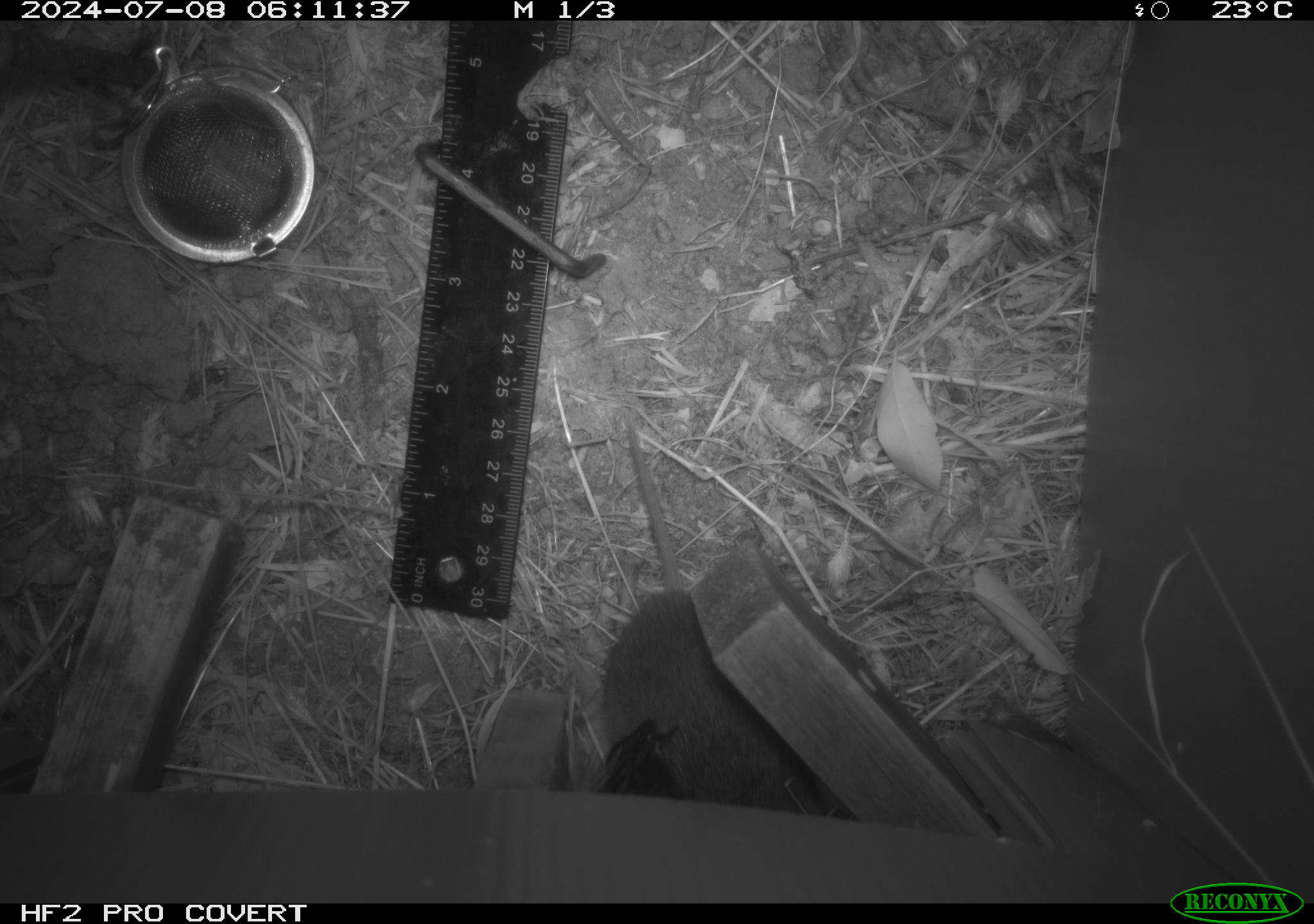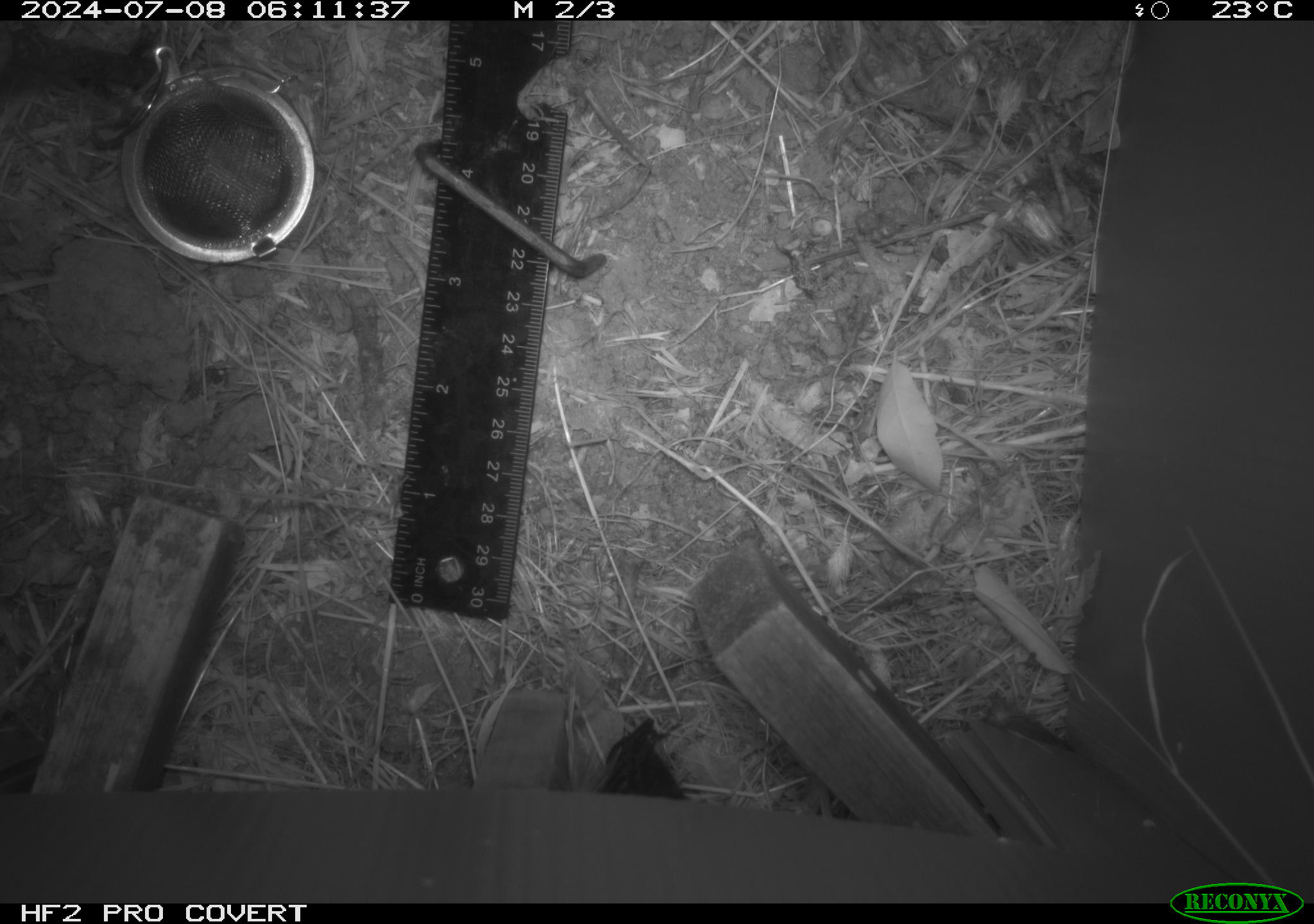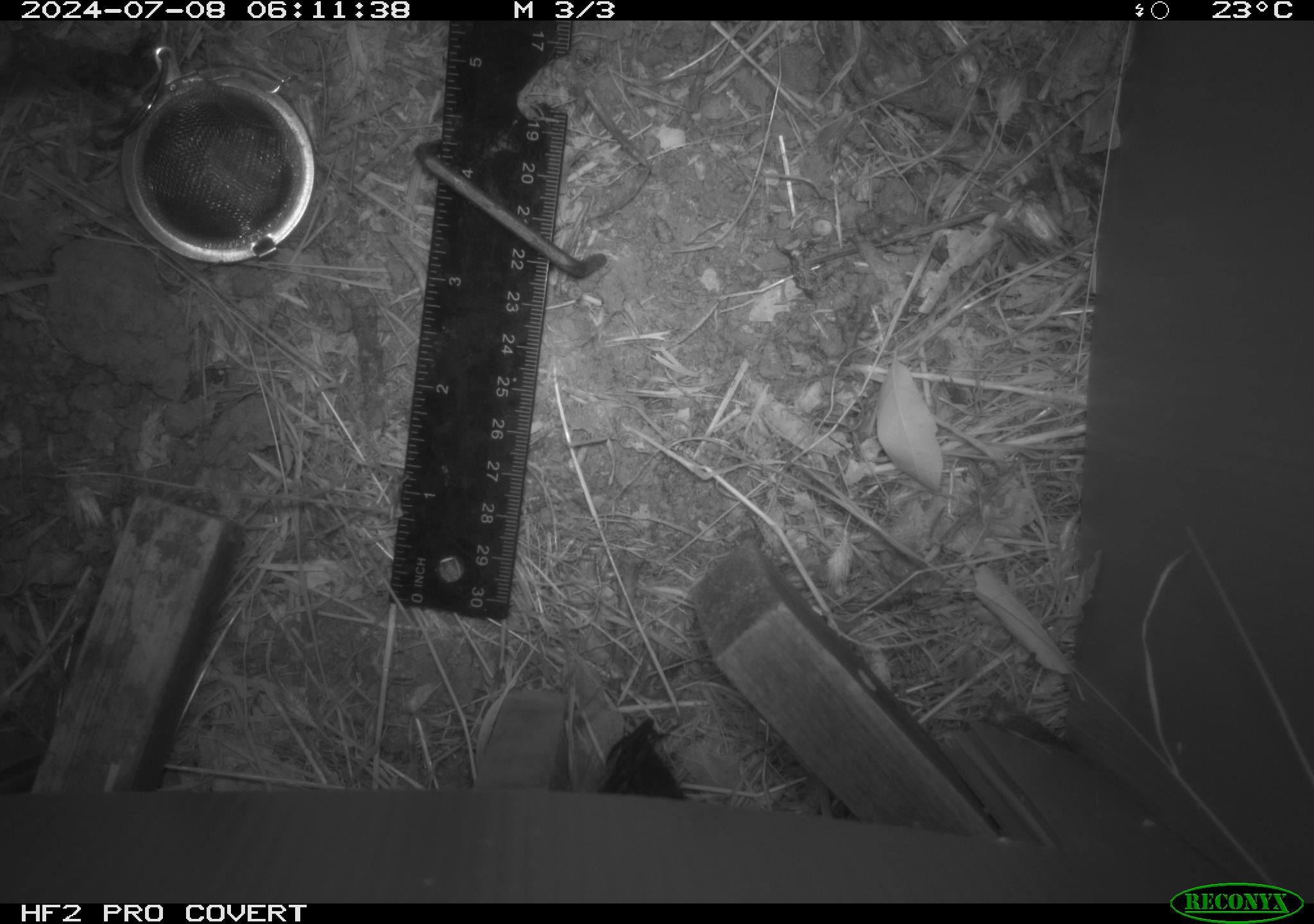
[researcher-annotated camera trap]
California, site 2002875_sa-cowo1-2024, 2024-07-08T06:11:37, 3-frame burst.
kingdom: Animalia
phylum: Chordata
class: Mammalia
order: Rodentia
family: Cricetidae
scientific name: Arvicolinae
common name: voles, lemmings, and muskrats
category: arvicolinae subfamily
Arvicolinae subfamily (voles, lemmings, and muskrats) (Arvicolinae).